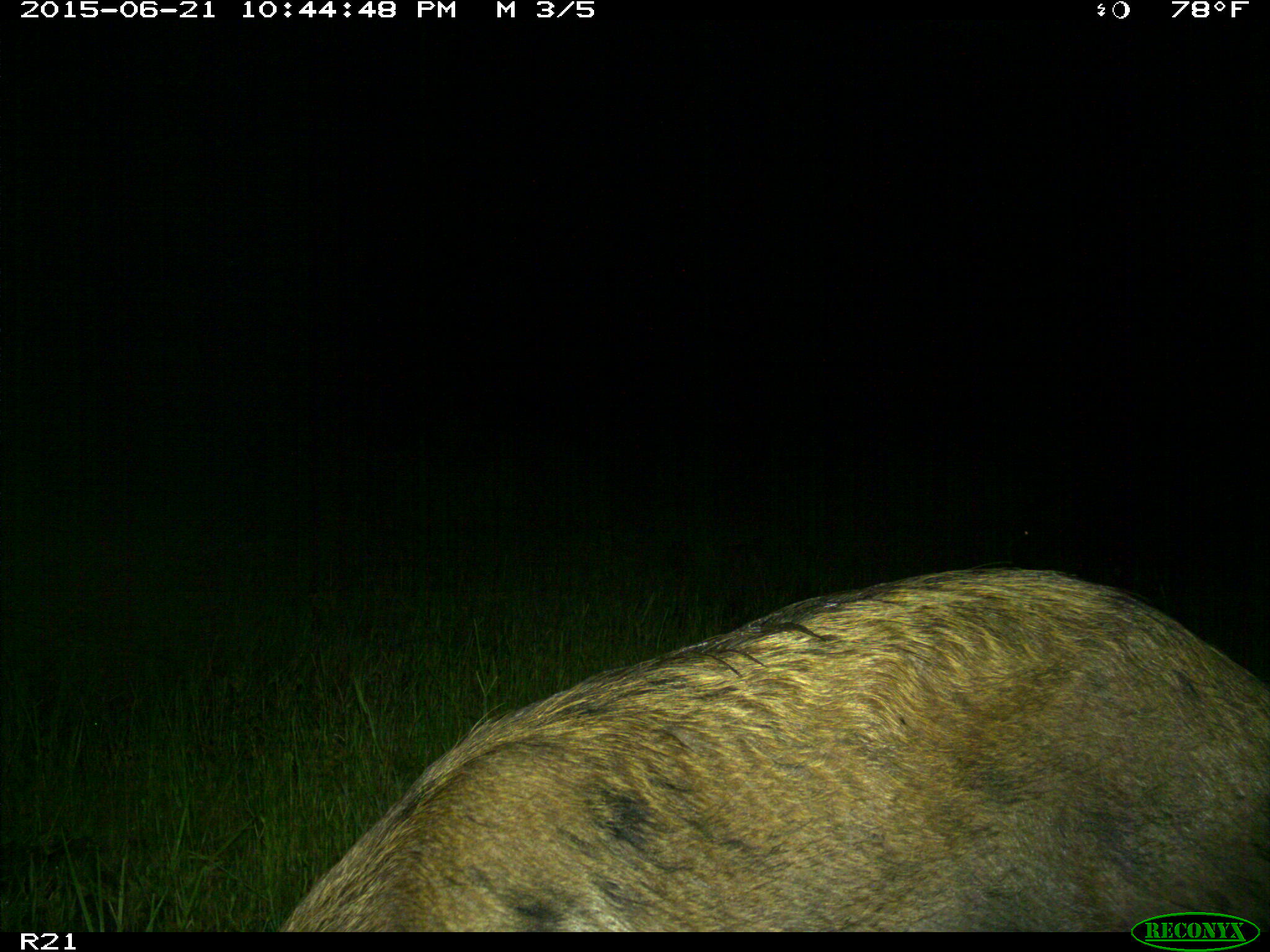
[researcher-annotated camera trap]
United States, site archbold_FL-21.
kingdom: Animalia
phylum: Chordata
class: Mammalia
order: Artiodactyla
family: Suidae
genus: Sus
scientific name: Sus scrofa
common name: wild boar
Sus scrofa (wild boar).